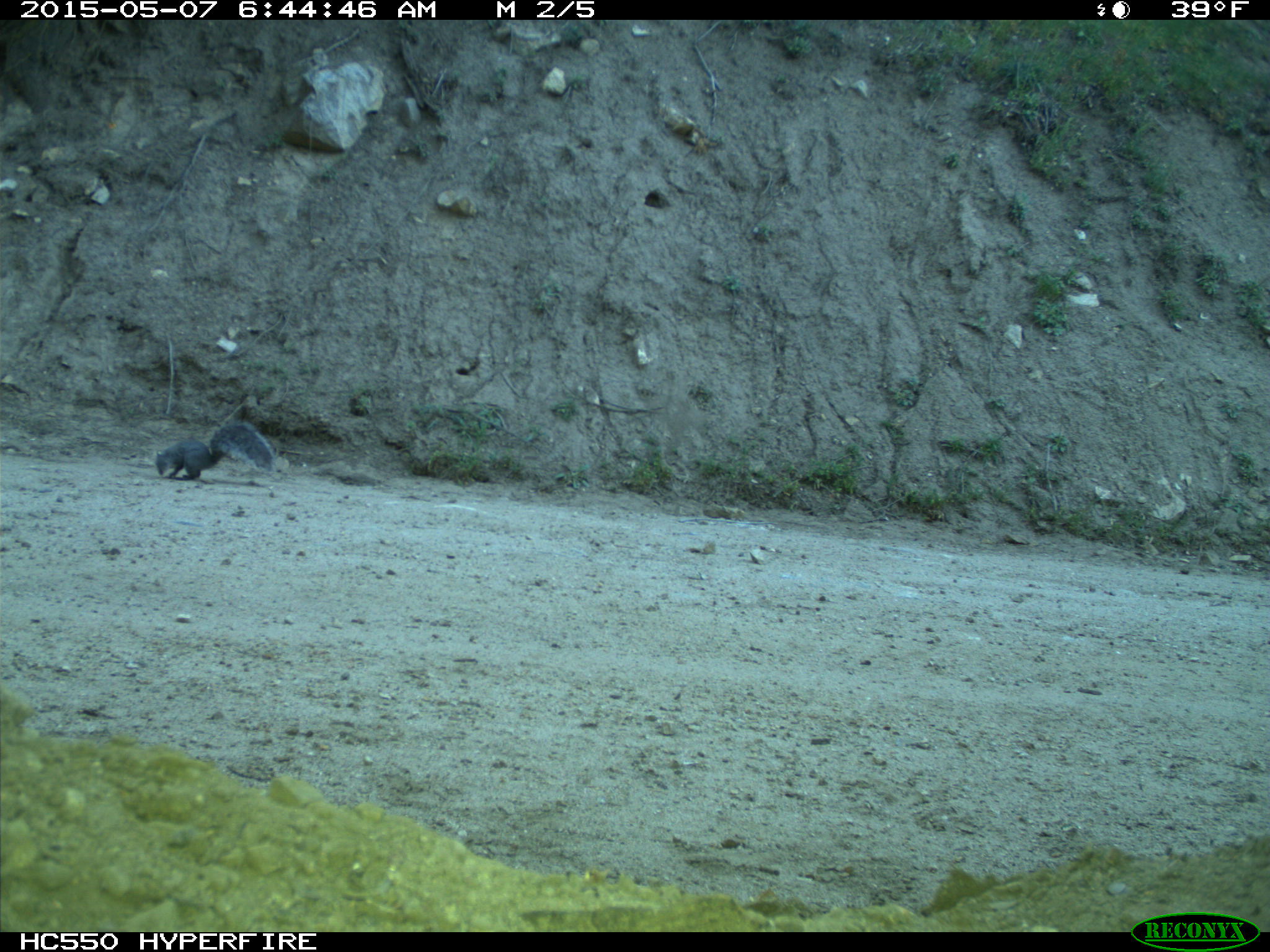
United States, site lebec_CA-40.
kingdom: Animalia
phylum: Chordata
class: Mammalia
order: Rodentia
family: Sciuridae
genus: Sciurus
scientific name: Sciurus carolinensis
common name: eastern gray squirrel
Sciurus carolinensis (eastern gray squirrel).